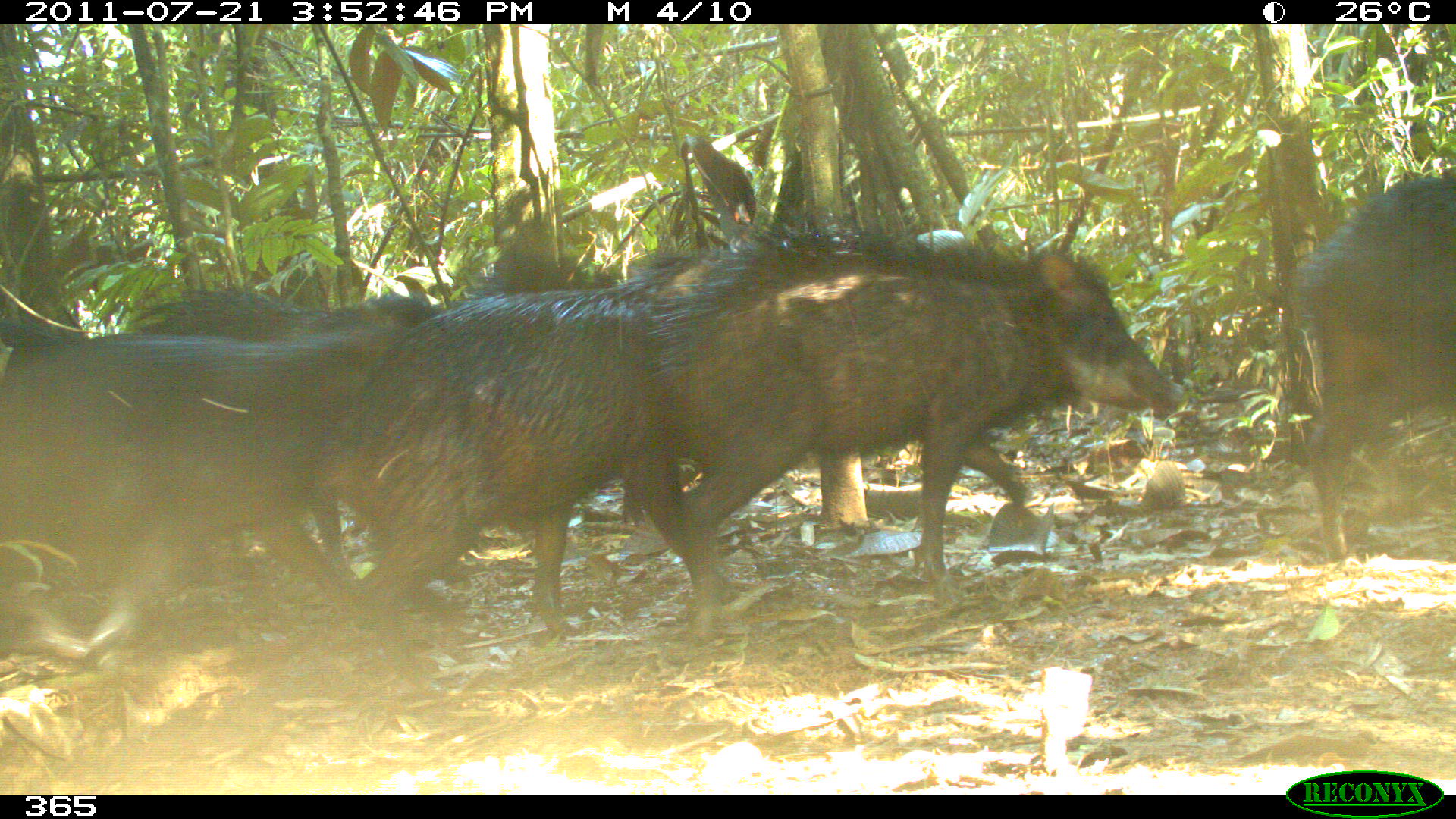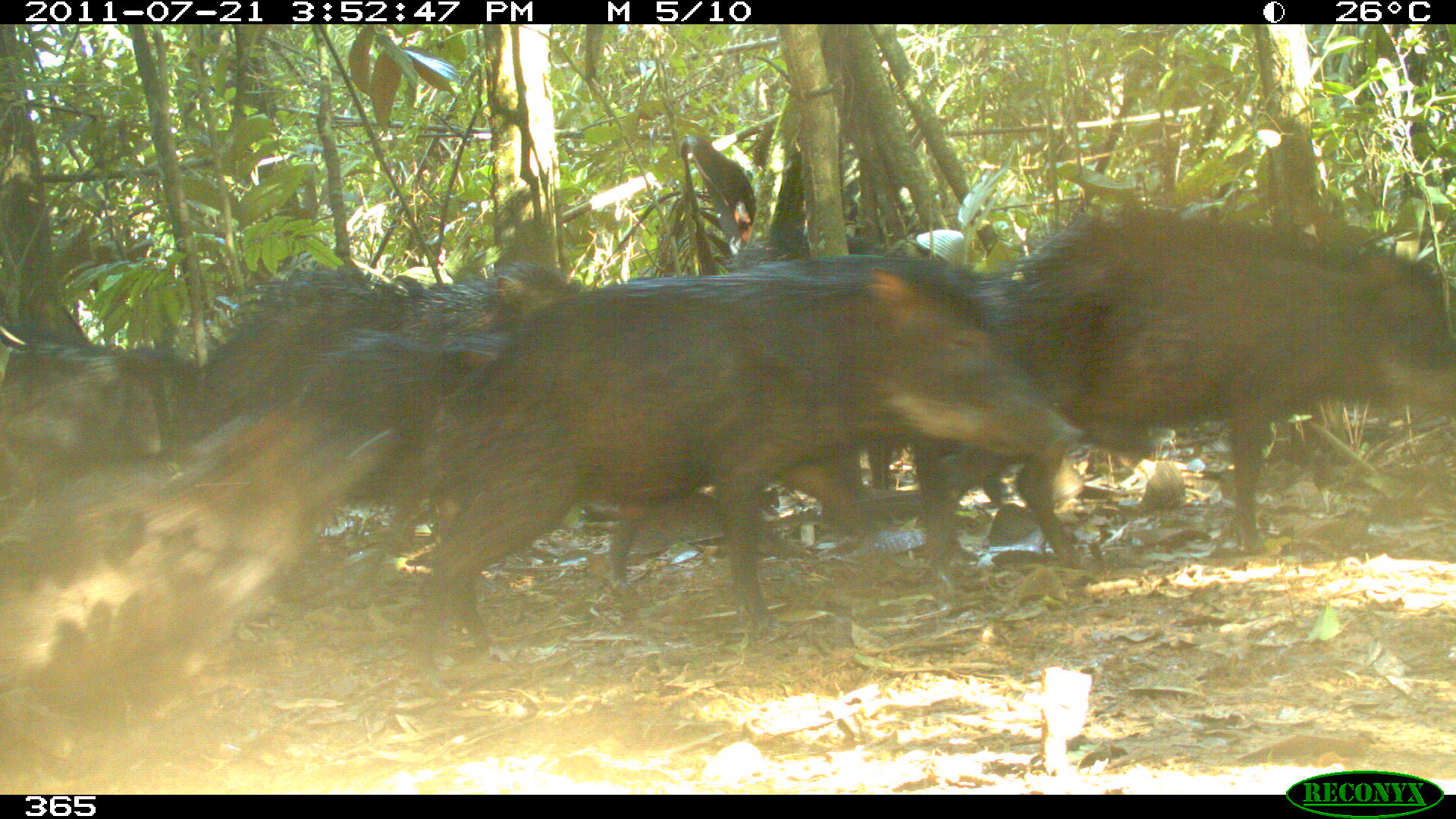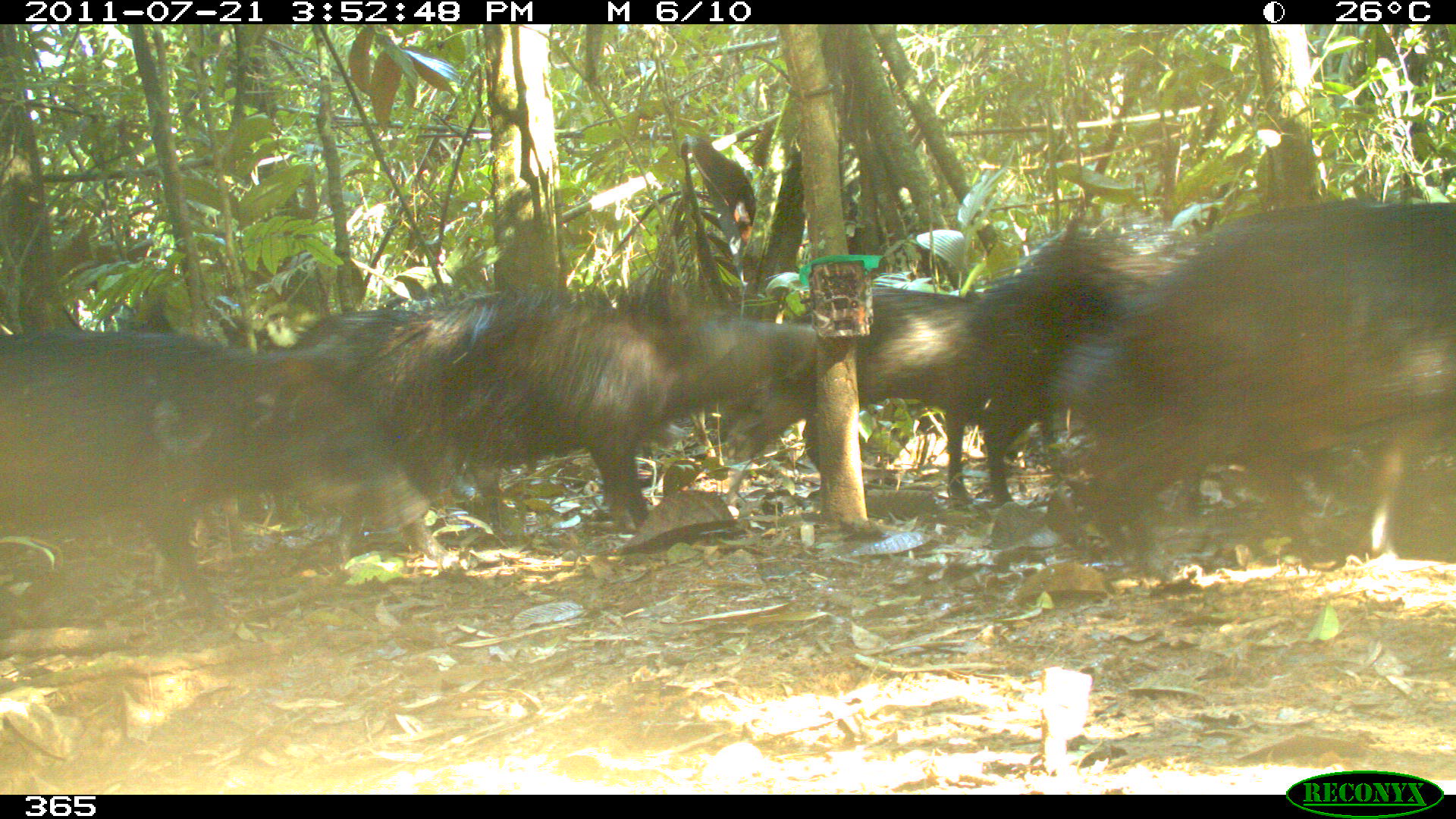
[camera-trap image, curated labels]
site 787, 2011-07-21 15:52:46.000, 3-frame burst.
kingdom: Animalia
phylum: Chordata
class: Mammalia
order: Artiodactyla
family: Tayassuidae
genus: Tayassu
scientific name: Tayassu pecari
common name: white-lipped peccary